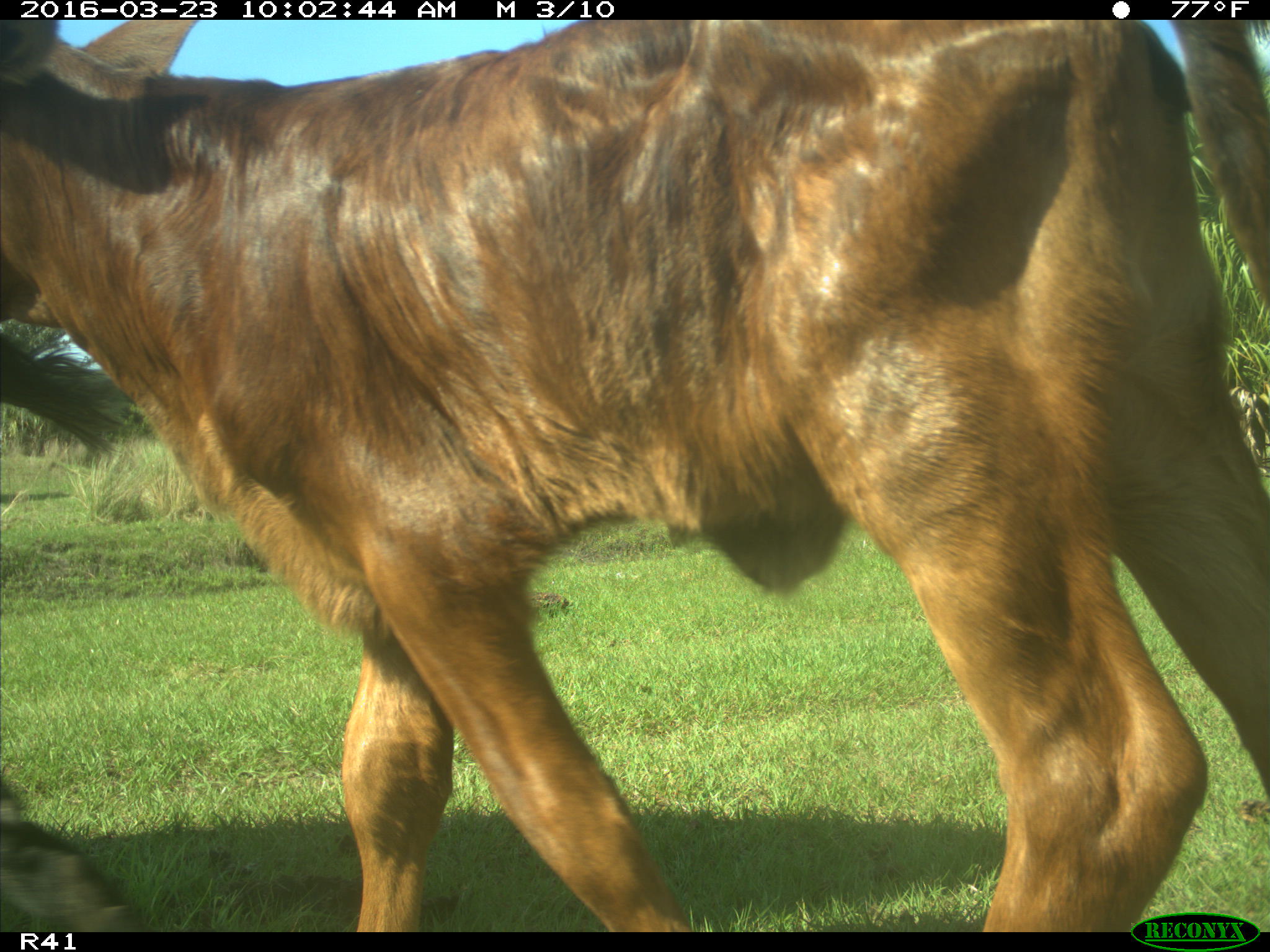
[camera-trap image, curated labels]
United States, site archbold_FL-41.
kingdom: Animalia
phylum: Chordata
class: Mammalia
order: Artiodactyla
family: Bovidae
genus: Bos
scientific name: Bos taurus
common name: domestic cow